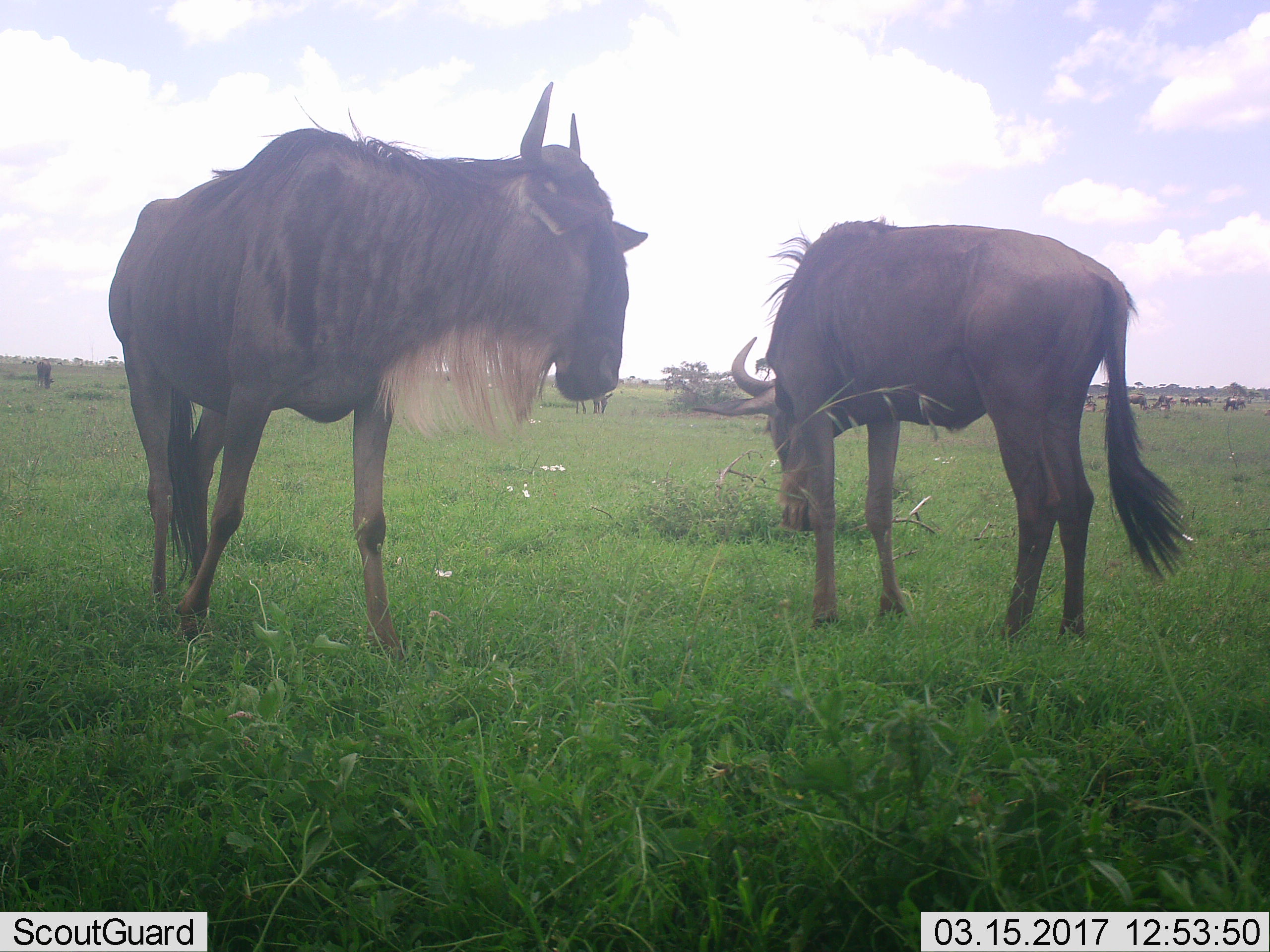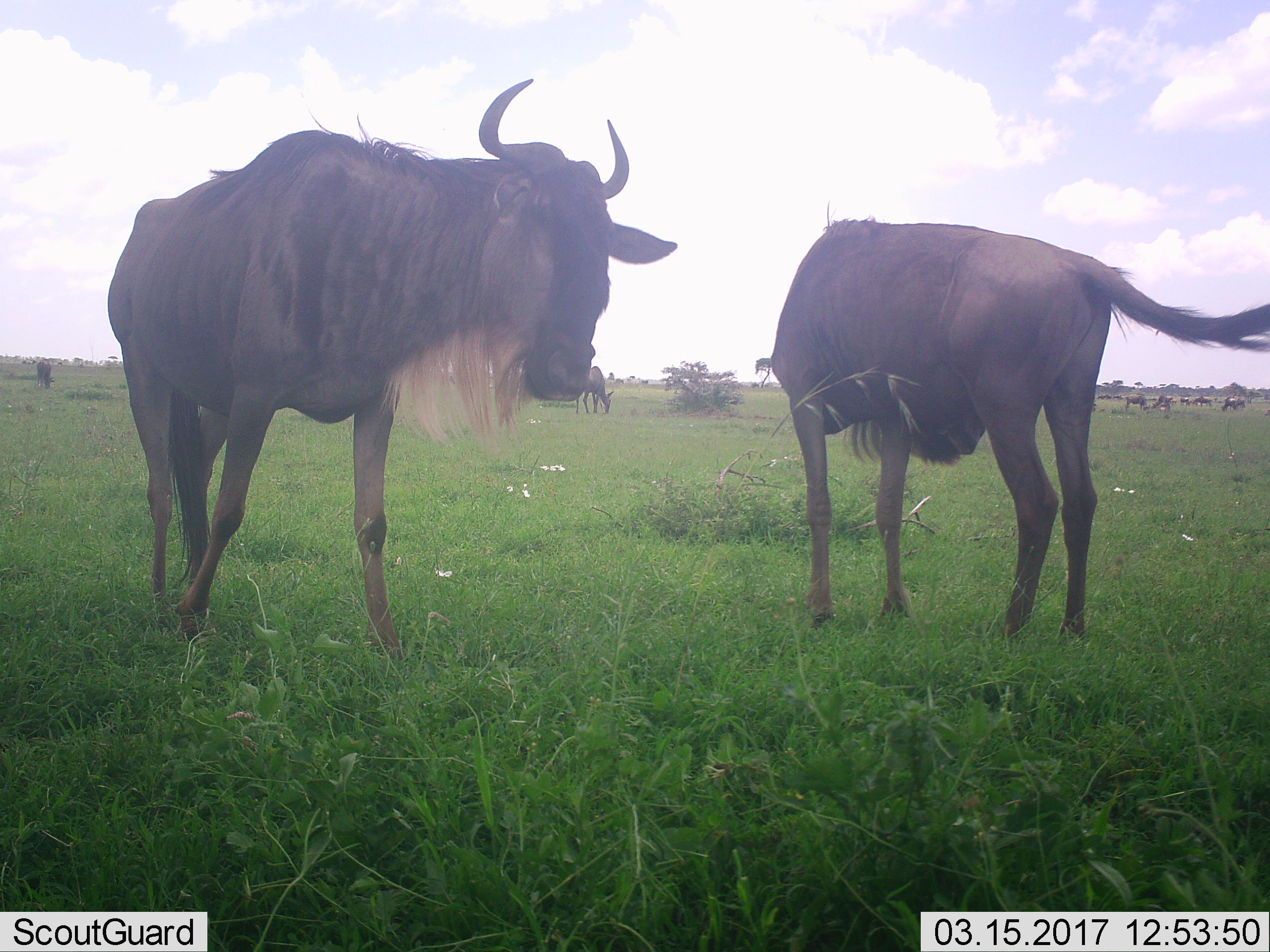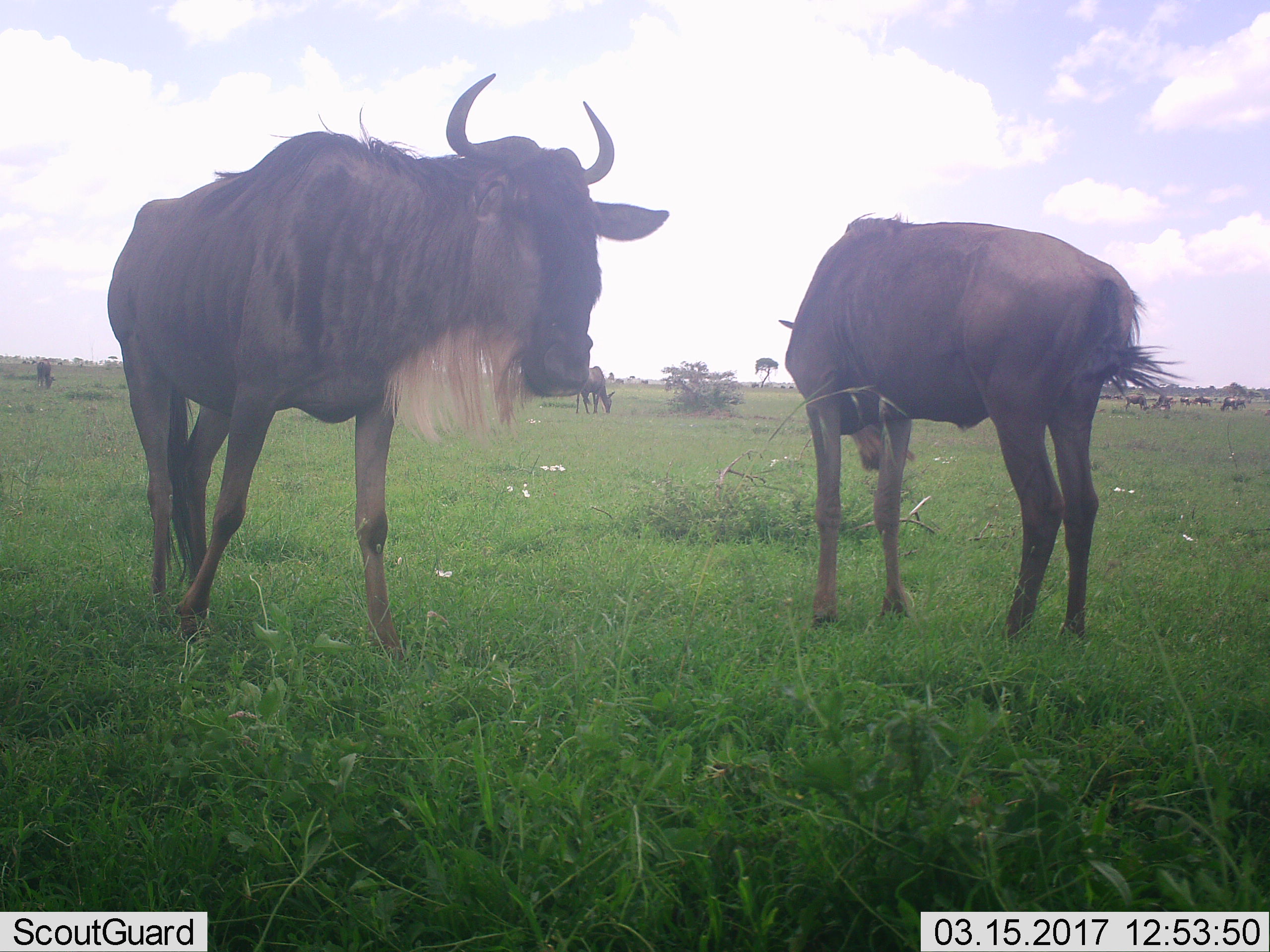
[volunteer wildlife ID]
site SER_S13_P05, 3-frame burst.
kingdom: Animalia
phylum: Chordata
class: Mammalia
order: Artiodactyla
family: Bovidae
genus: Connochaetes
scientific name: Connochaetes taurinus taurinus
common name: blue wildebeest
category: wildebeestblue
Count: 2.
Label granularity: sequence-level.